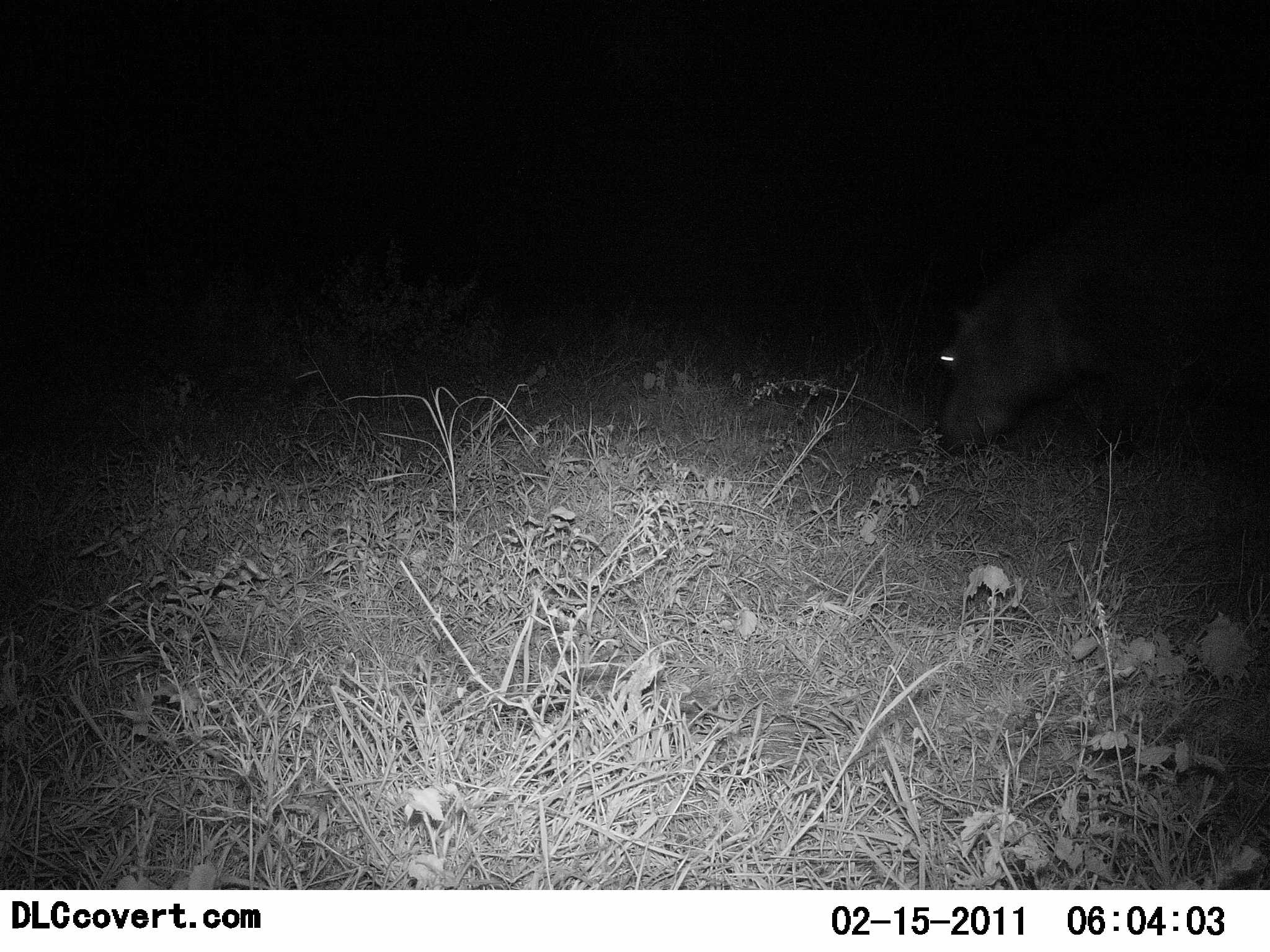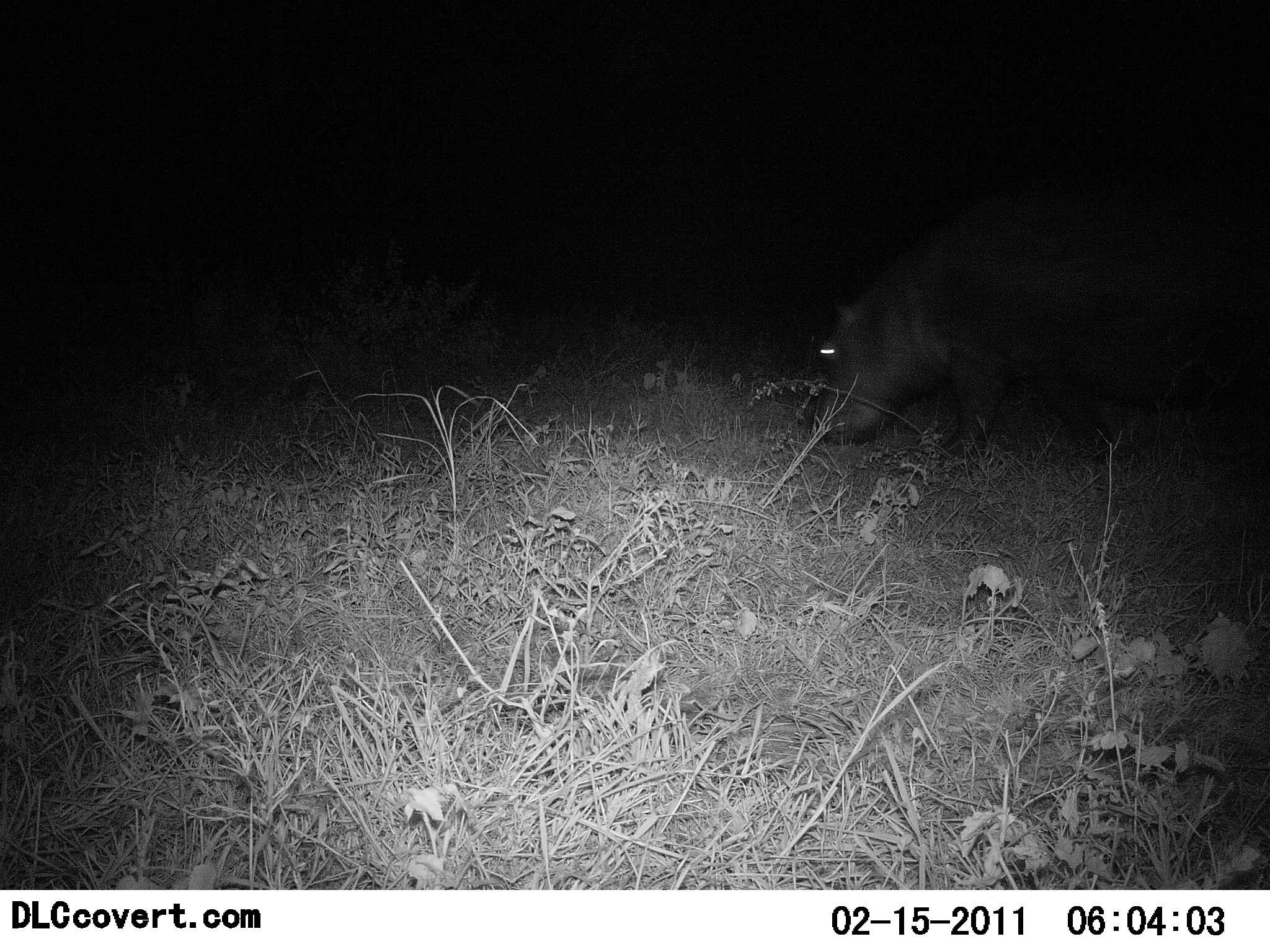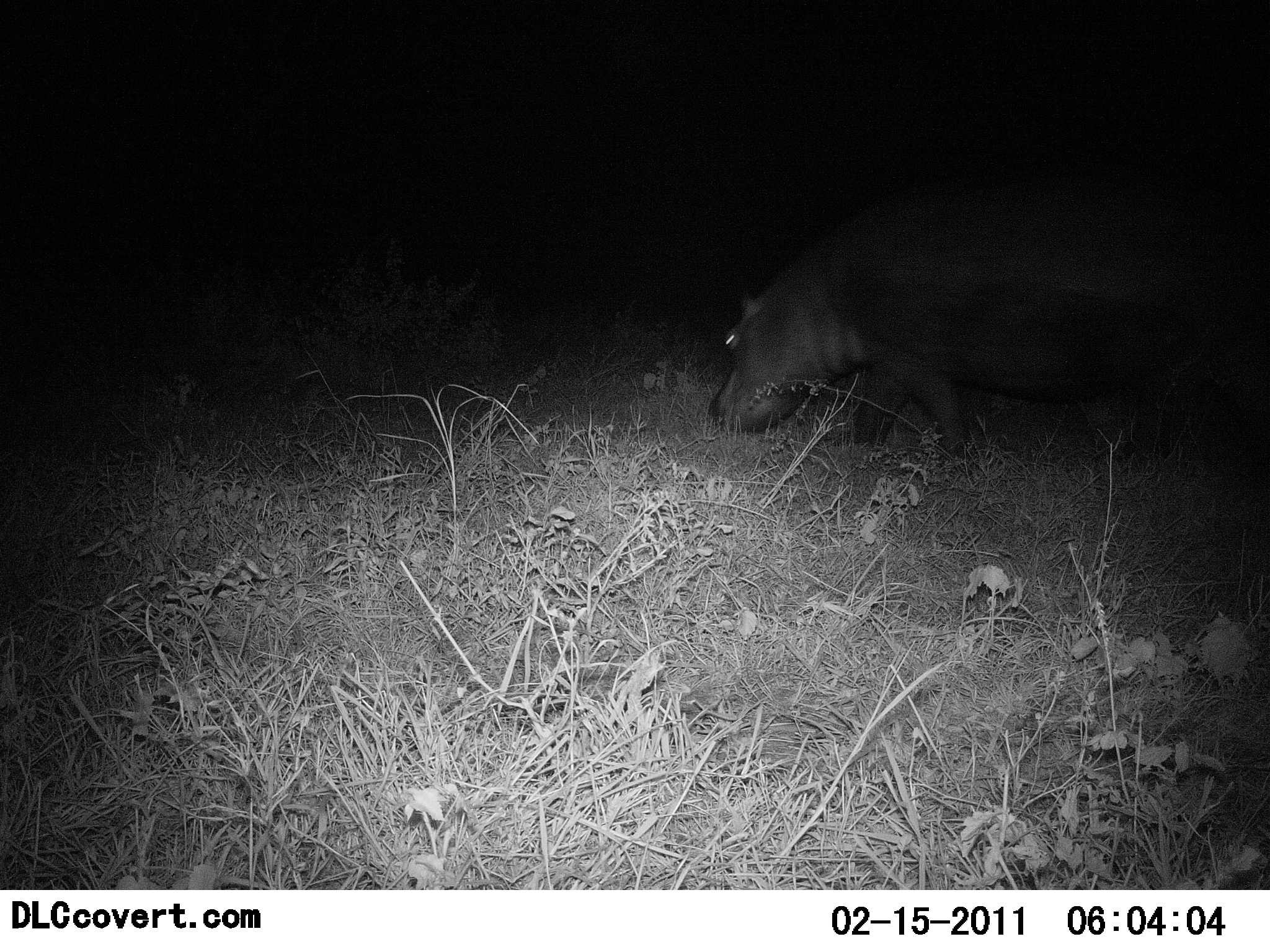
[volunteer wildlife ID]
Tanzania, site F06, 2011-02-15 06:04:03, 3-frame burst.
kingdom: Animalia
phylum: Chordata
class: Mammalia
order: Artiodactyla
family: Hippopotamidae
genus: Hippopotamus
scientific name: Hippopotamus amphibius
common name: hippopotamus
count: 1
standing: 0%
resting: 0%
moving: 91%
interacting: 0%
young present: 0%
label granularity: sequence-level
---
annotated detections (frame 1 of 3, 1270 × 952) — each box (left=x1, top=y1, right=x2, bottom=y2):
animal: (left=939, top=200, right=1270, bottom=456)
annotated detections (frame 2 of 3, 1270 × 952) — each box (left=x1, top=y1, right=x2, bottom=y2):
animal: (left=813, top=192, right=1270, bottom=461)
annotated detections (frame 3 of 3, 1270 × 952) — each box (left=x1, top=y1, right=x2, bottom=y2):
animal: (left=707, top=170, right=1270, bottom=456)